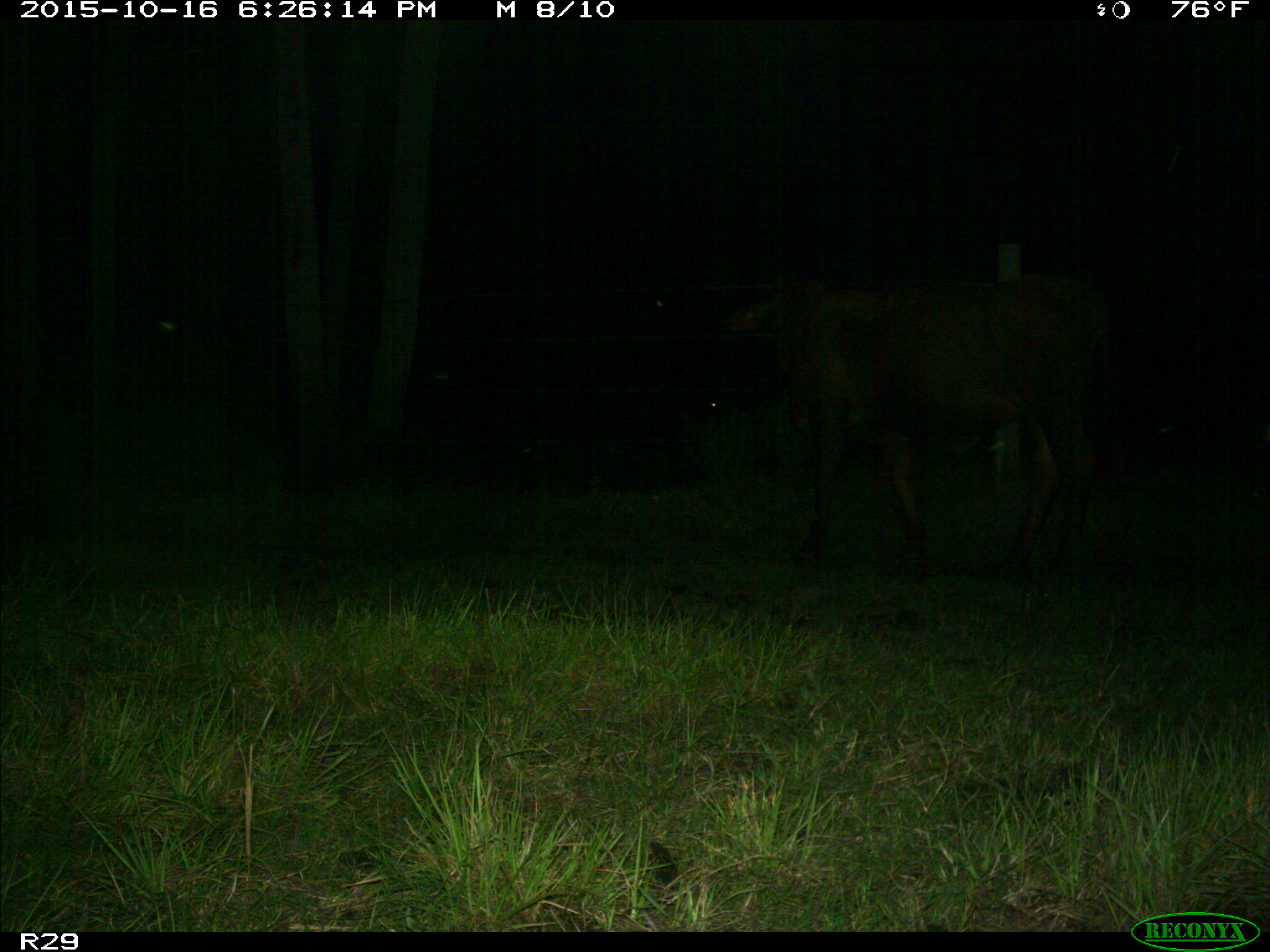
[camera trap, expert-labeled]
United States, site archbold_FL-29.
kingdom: Animalia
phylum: Chordata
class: Mammalia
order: Artiodactyla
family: Bovidae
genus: Bos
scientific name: Bos taurus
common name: domestic cow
Bos taurus (domestic cow).